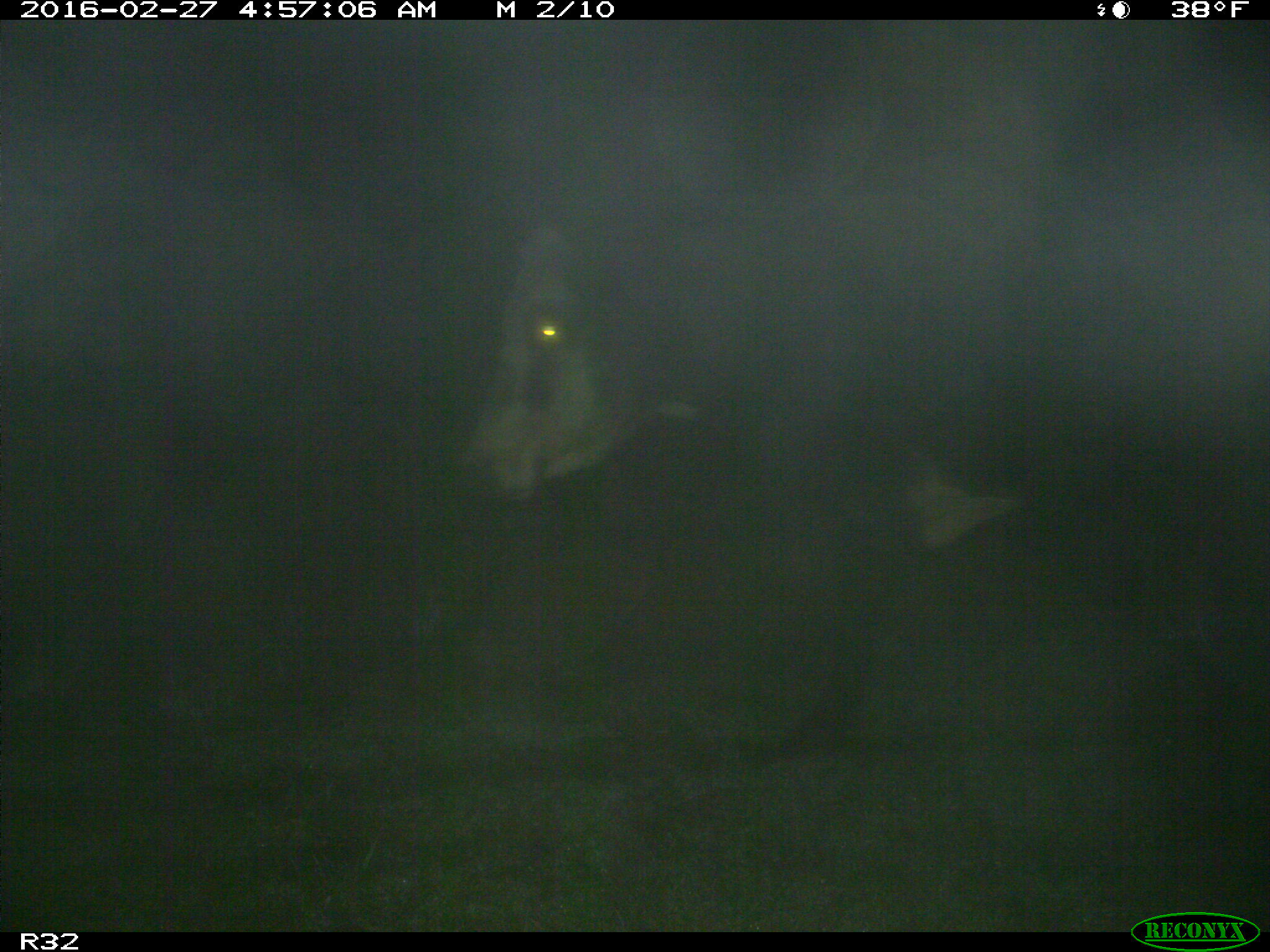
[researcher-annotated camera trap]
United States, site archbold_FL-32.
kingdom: Animalia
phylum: Chordata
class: Mammalia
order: Artiodactyla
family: Bovidae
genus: Bos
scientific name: Bos taurus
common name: domestic cow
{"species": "Bos taurus (domestic cow)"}